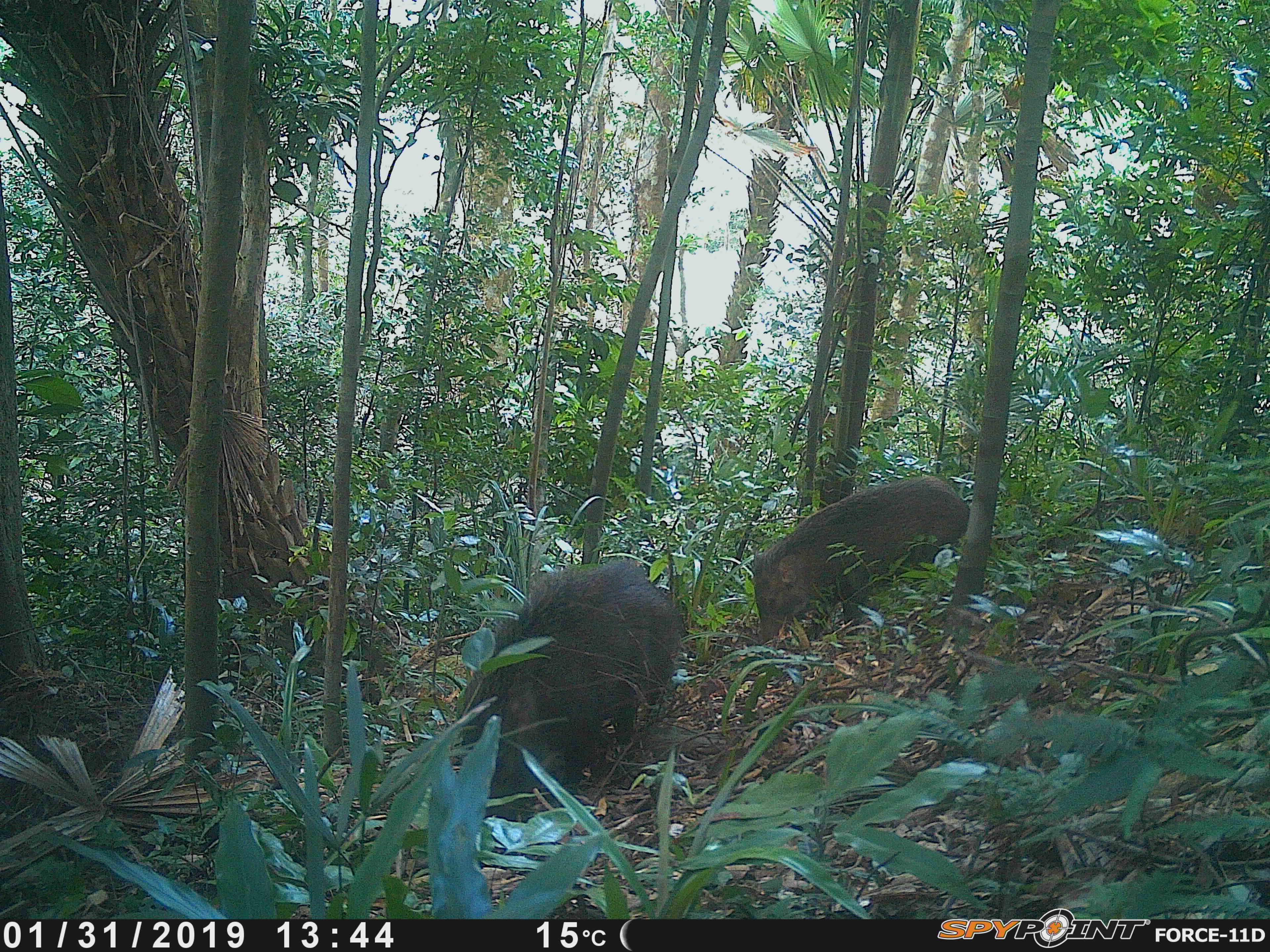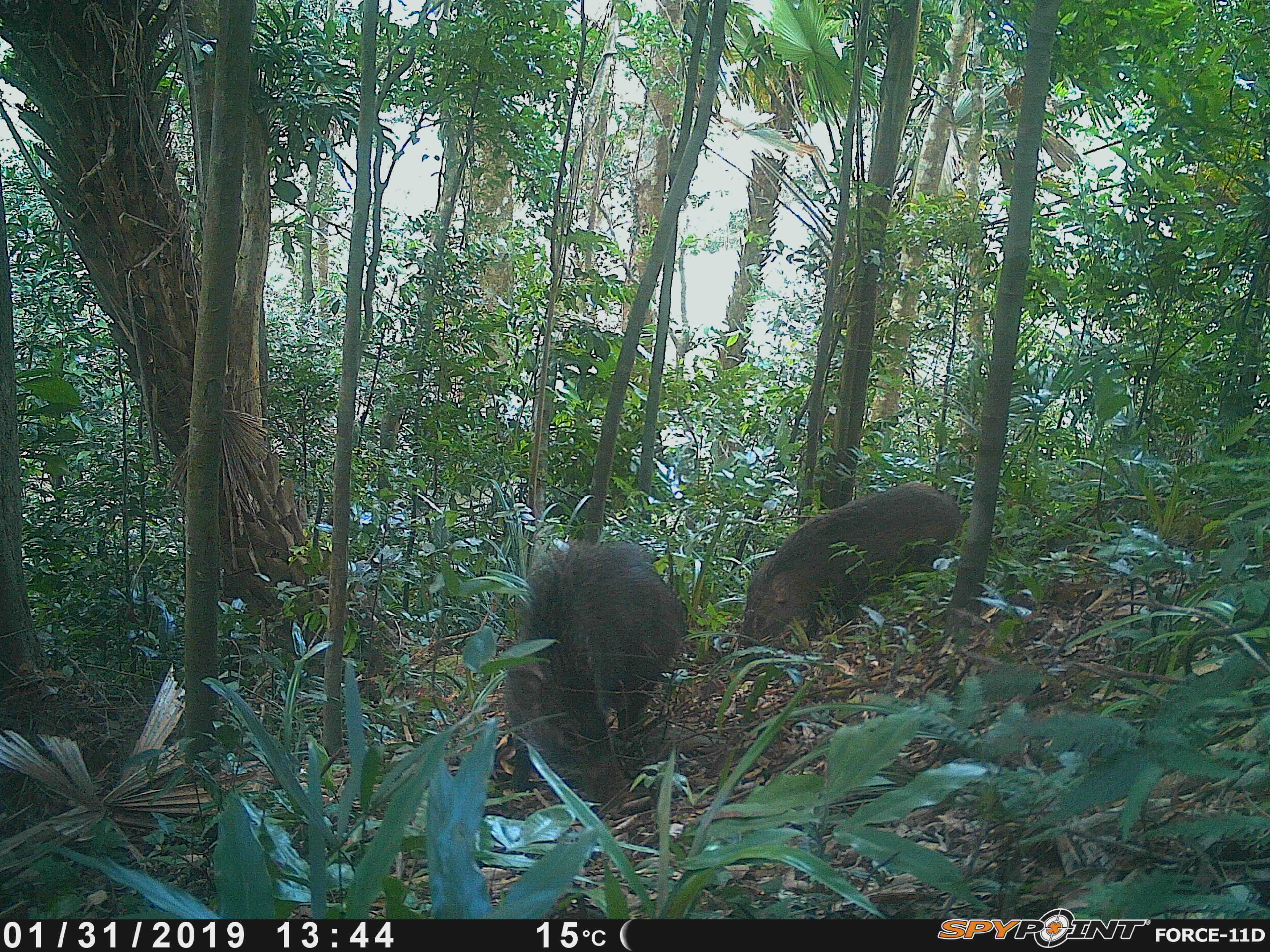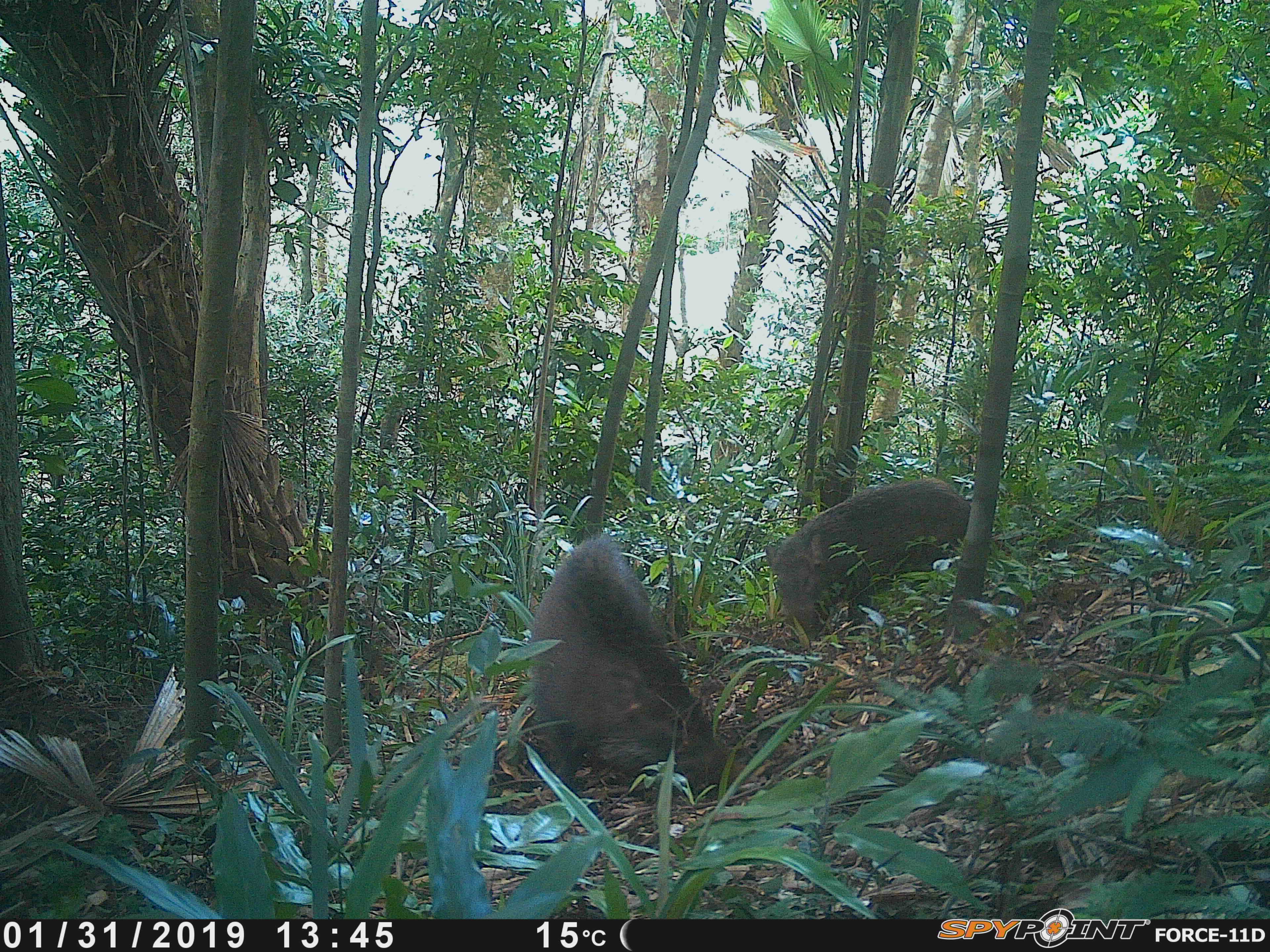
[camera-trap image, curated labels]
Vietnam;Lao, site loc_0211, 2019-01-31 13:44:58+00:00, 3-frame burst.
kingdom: Animalia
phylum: Chordata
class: Mammalia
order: Artiodactyla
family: Suidae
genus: Sus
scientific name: Sus scrofa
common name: eurasian wild pig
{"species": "eurasian wild pig (Sus scrofa)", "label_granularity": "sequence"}